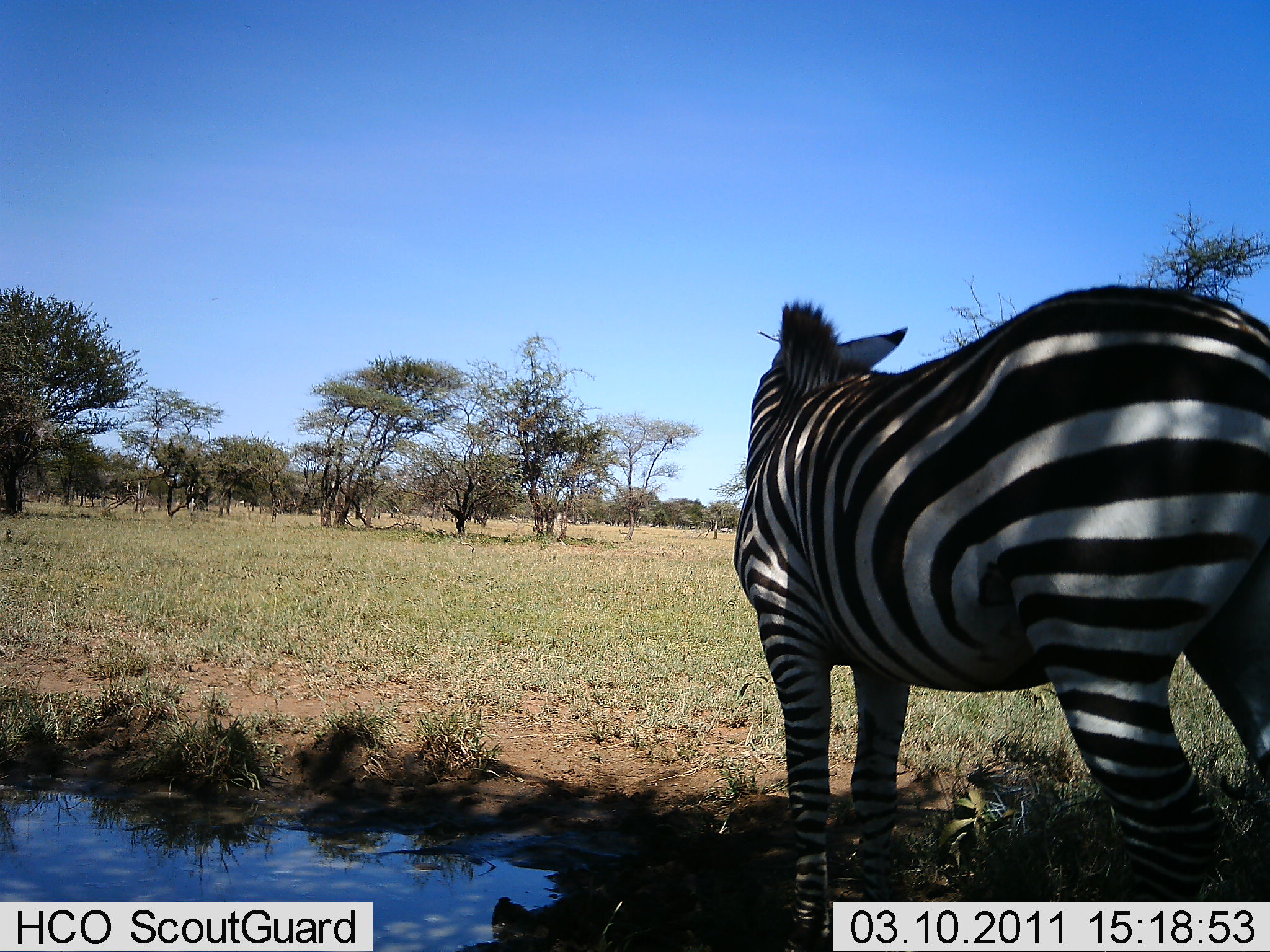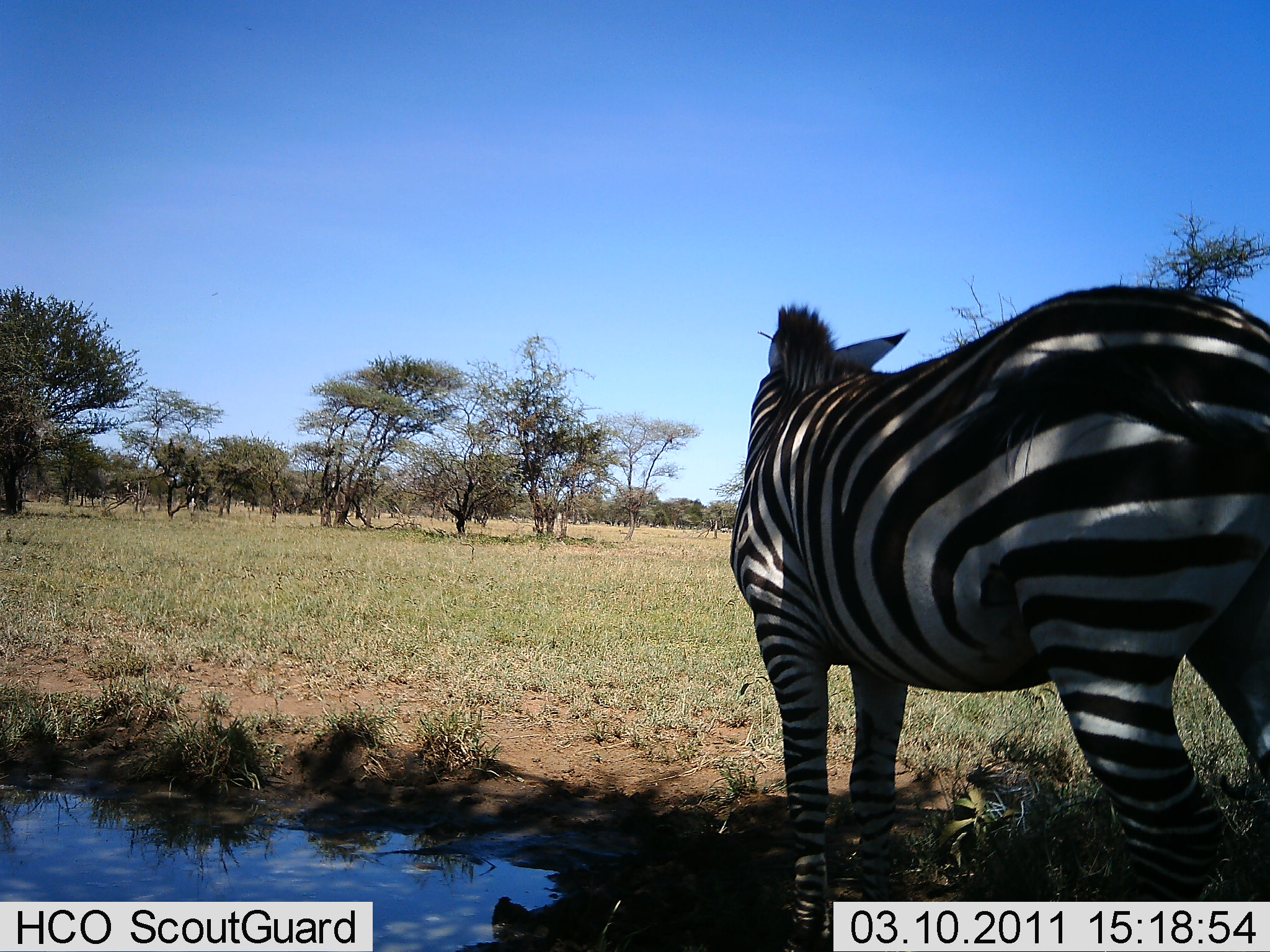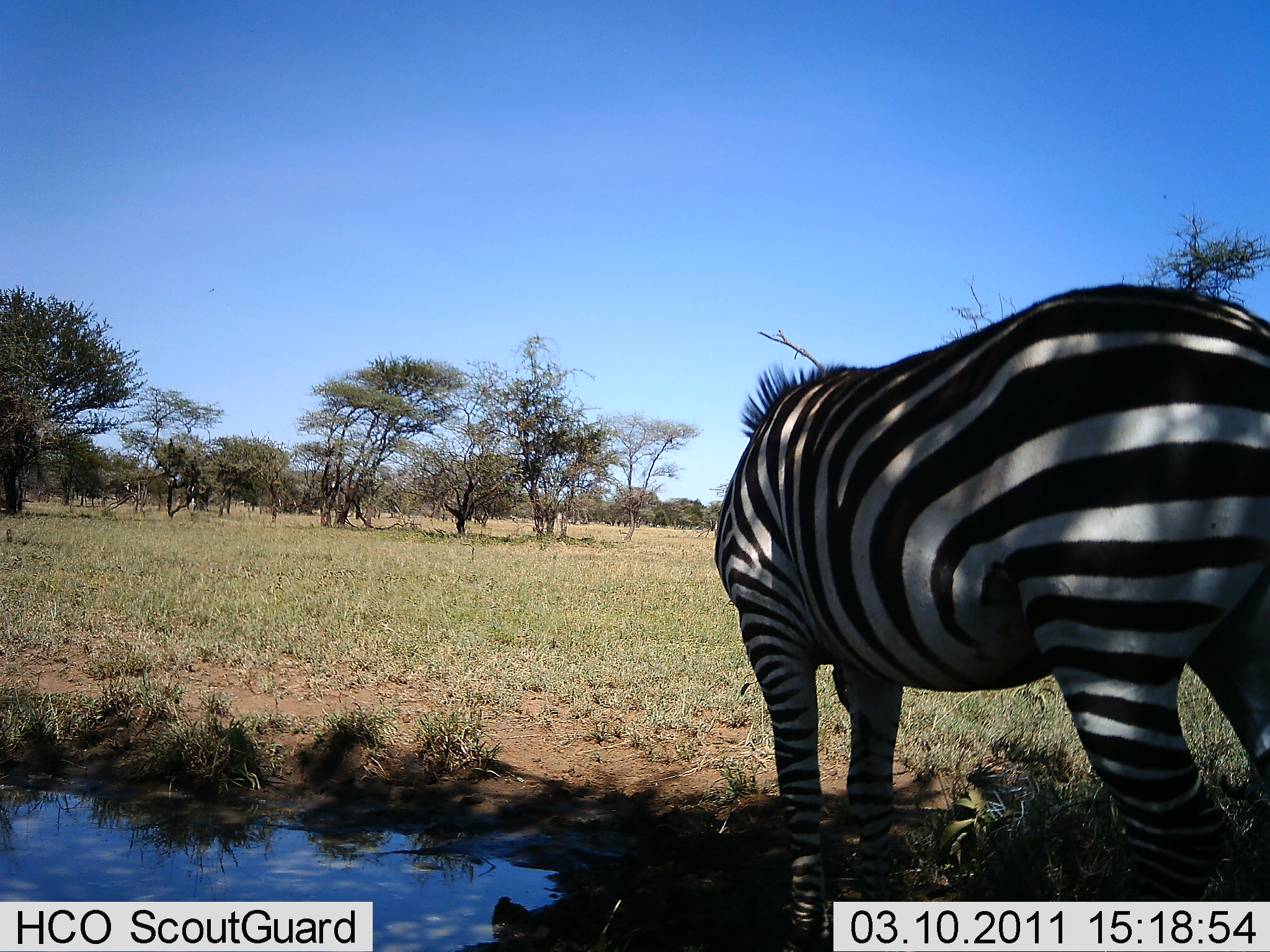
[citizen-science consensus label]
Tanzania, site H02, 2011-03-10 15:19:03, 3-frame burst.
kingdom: Animalia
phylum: Chordata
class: Mammalia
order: Perissodactyla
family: Equidae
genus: Equus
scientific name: Equus quagga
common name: plains zebra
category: zebra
Zebra (plains zebra) (Equus quagga), count 1. Behavior (volunteer vote fractions): standing 100%, resting 0%, moving 0%, interacting 0%. Young present (vote fraction): 0%. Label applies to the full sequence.